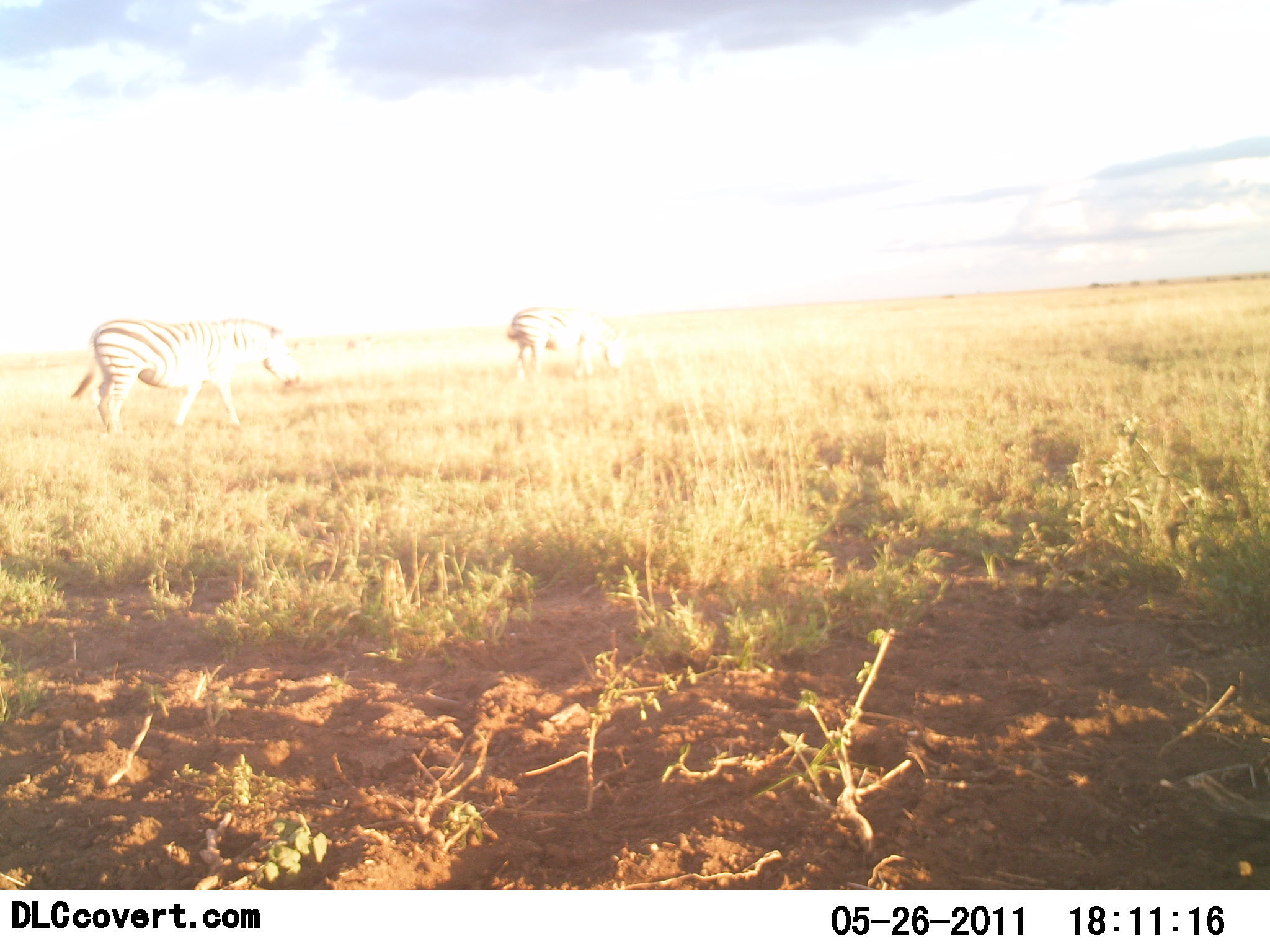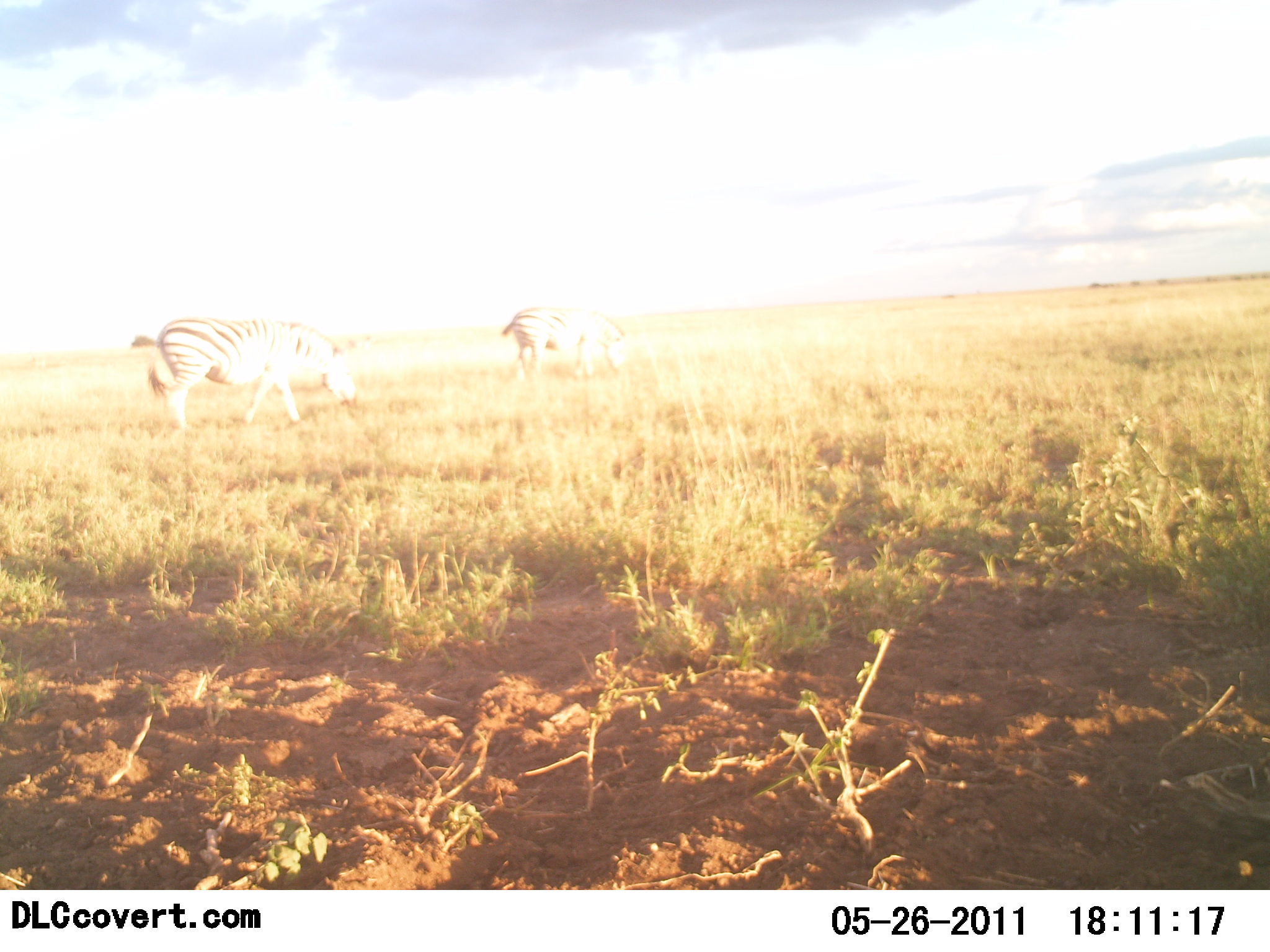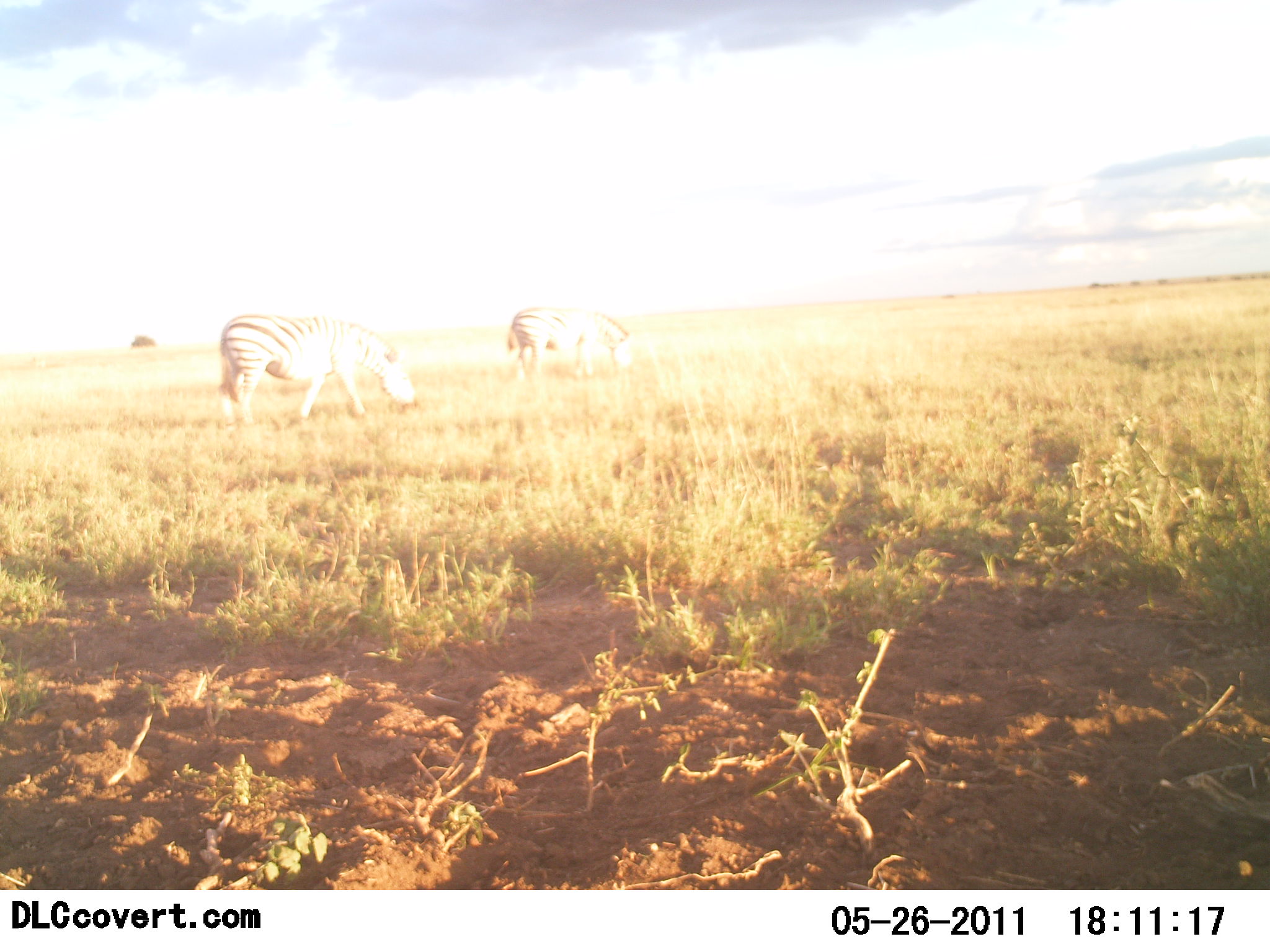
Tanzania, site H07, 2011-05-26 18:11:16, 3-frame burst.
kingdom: Animalia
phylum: Chordata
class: Mammalia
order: Perissodactyla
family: Equidae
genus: Equus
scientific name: Equus quagga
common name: plains zebra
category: zebra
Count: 2.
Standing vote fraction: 42%.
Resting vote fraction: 0%.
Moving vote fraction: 83%.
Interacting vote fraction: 0%.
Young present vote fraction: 0%.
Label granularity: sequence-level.